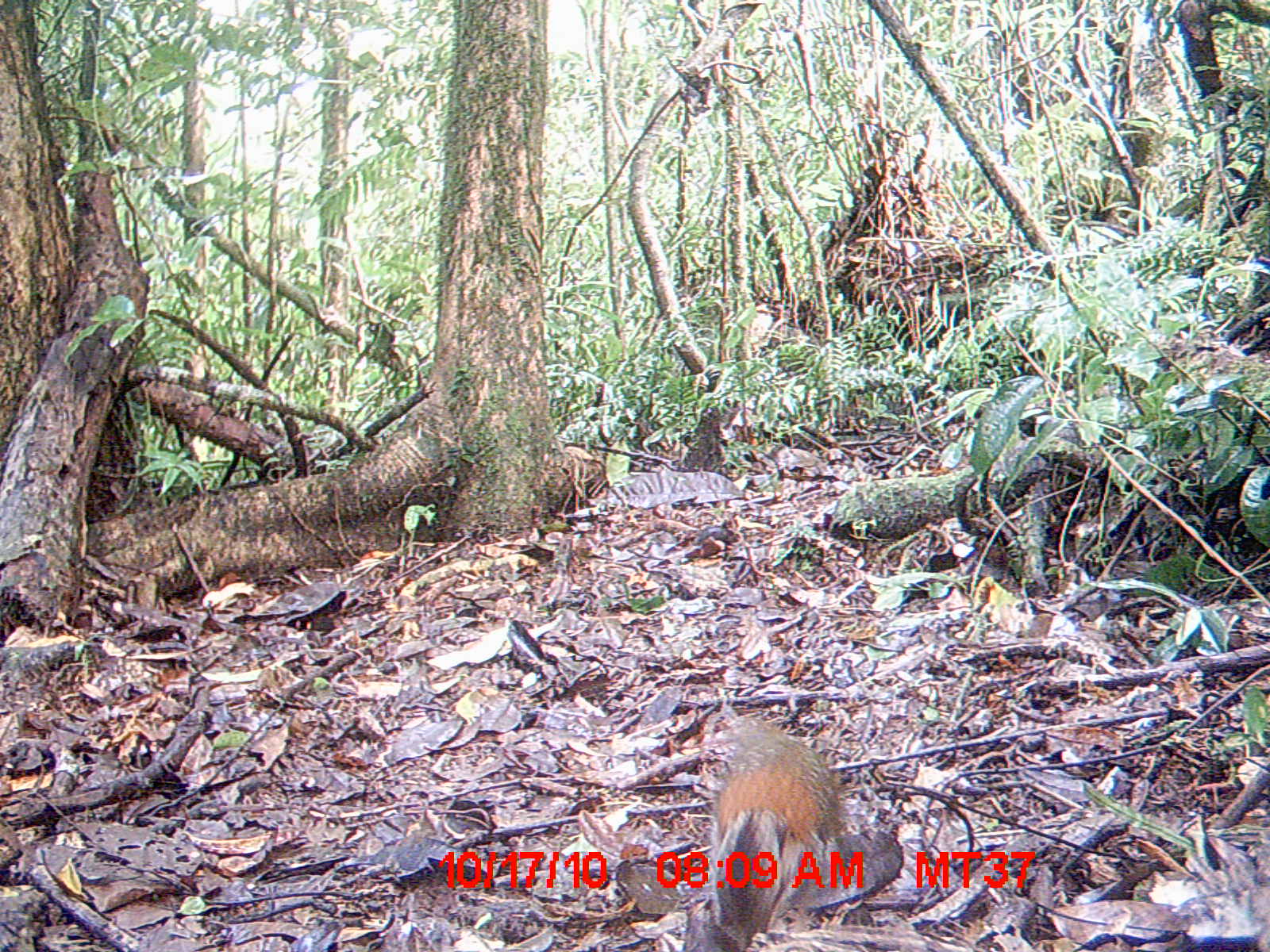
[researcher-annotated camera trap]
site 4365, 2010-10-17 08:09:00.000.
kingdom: Animalia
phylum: Chordata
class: Aves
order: Coraciiformes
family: Brachypteraciidae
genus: Brachypteracias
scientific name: Brachypteracias squamiger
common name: scaly ground-roller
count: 1